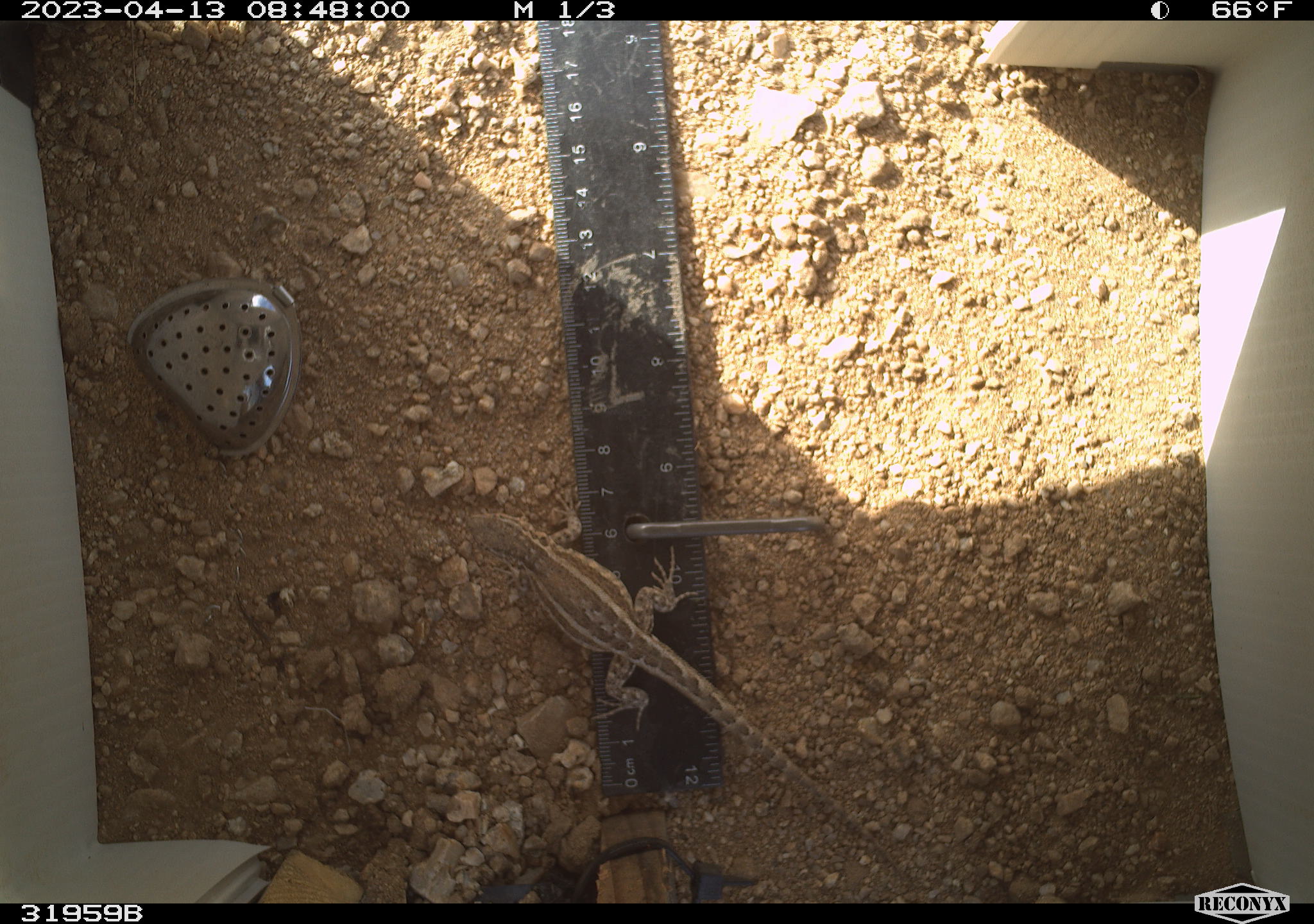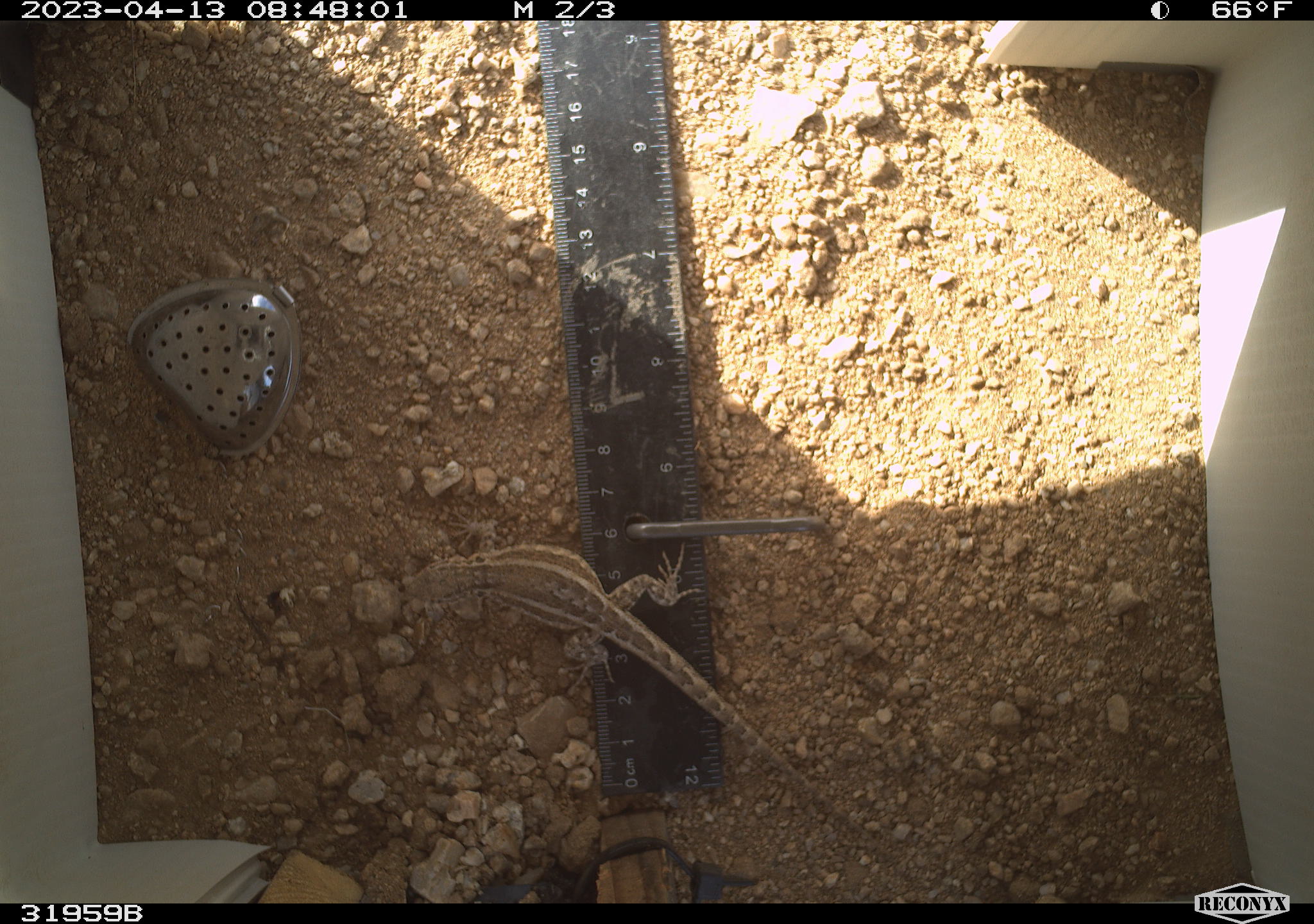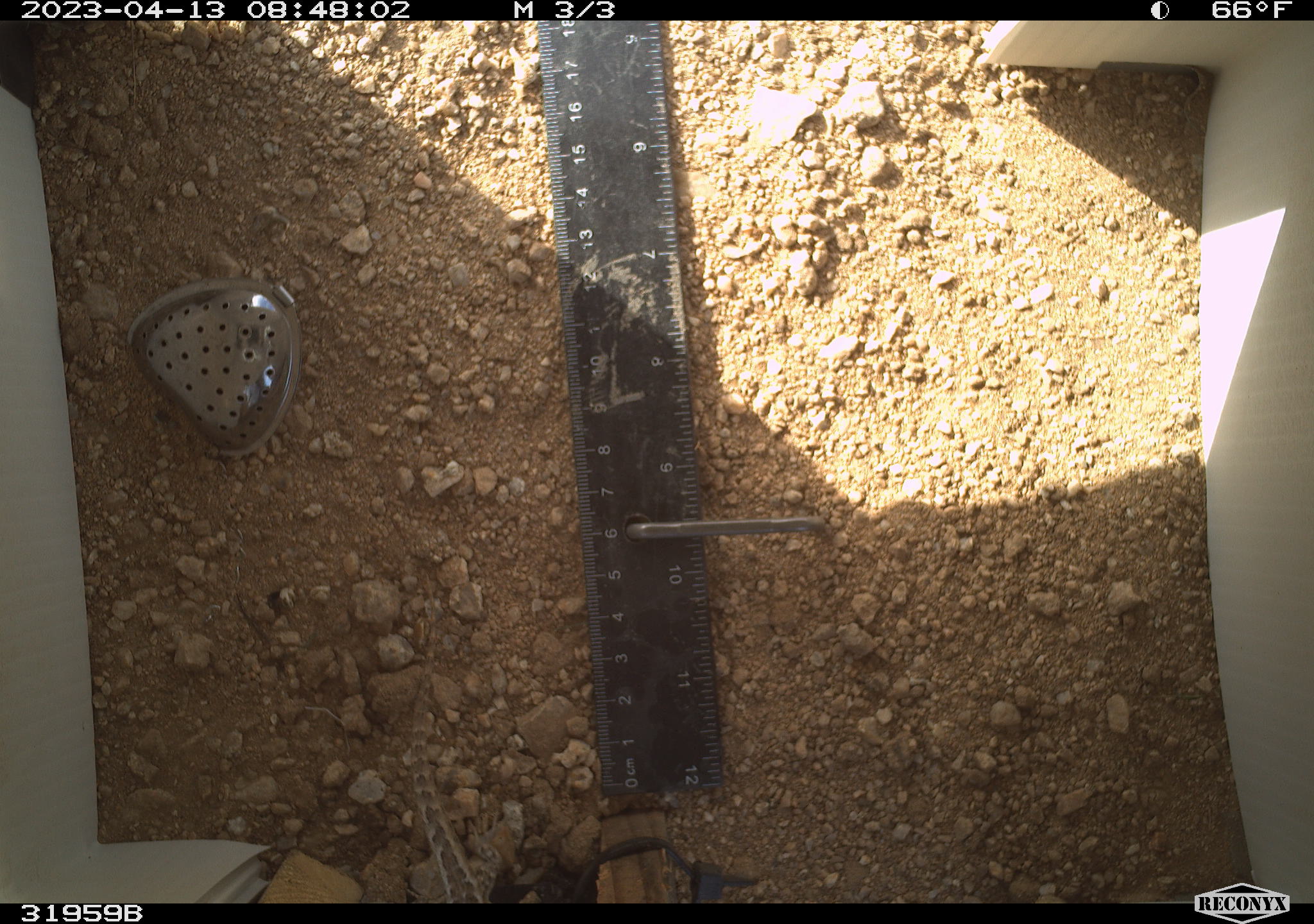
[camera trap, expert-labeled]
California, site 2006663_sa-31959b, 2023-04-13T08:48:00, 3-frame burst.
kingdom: Animalia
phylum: Chordata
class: Reptilia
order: Squamata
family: Phrynosomatidae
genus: Sceloporus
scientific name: Sceloporus graciosus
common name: common sagebrush lizard